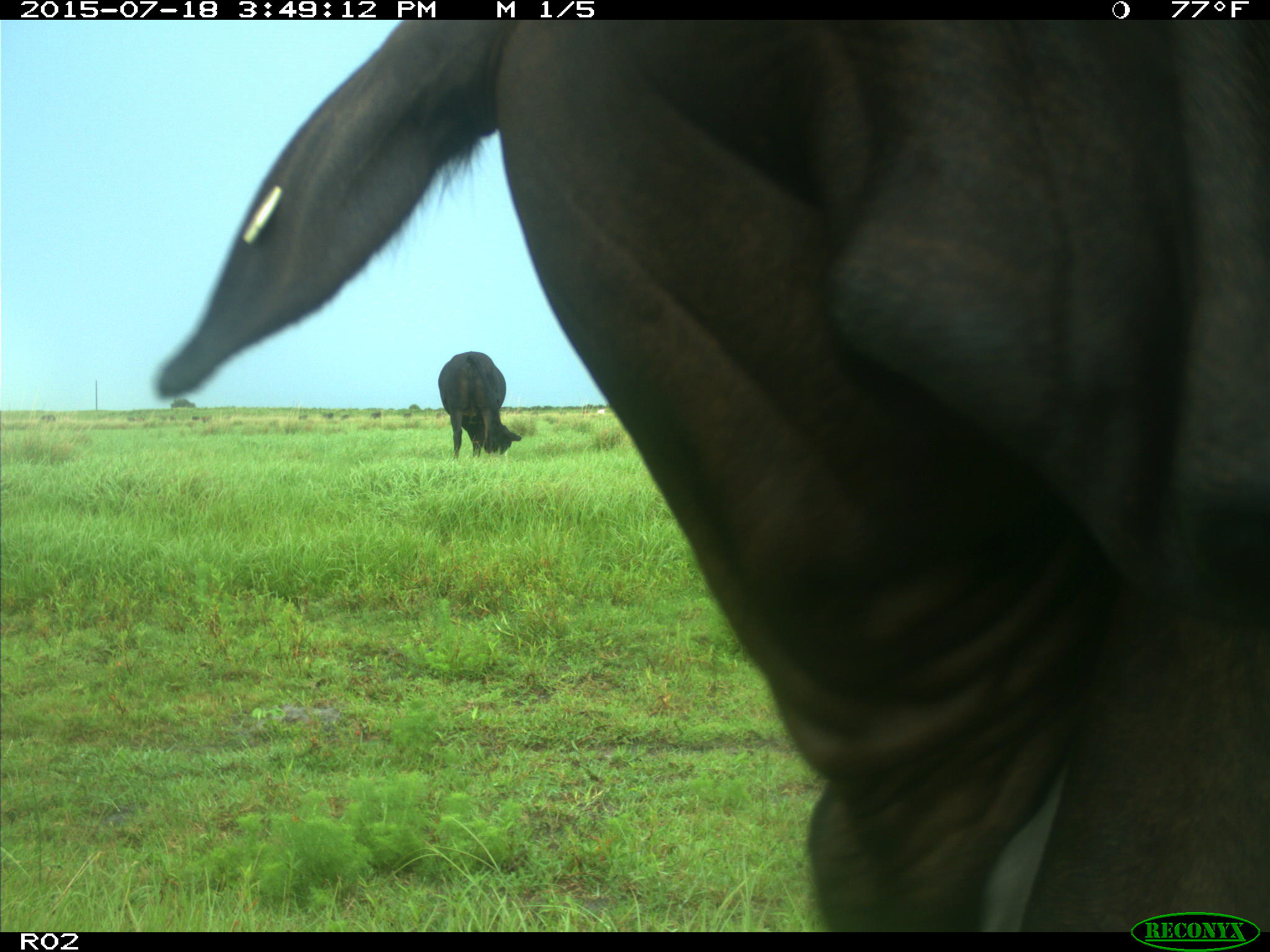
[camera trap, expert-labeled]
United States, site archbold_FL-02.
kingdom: Animalia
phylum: Chordata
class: Mammalia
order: Artiodactyla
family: Bovidae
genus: Bos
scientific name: Bos taurus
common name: domestic cow